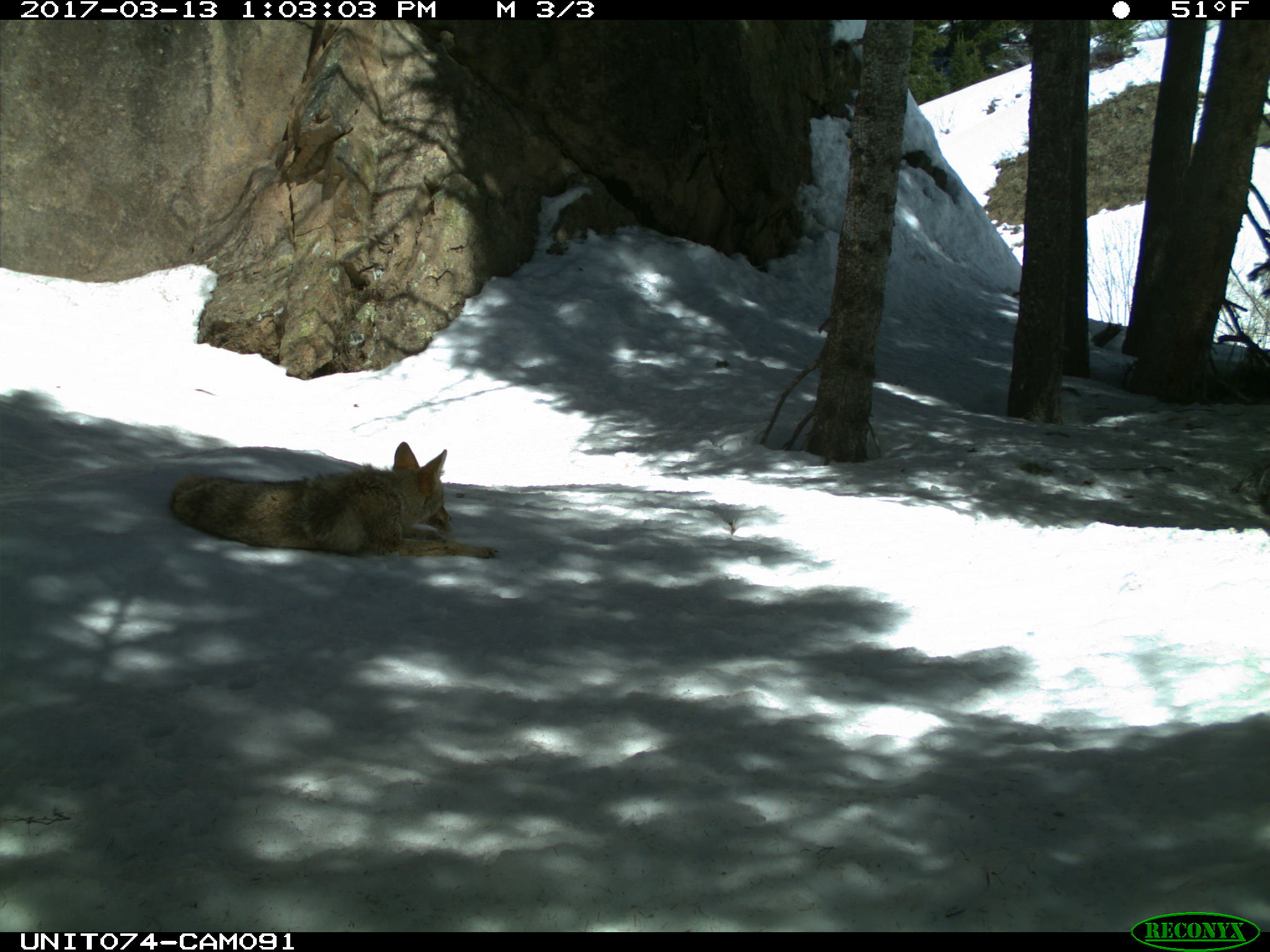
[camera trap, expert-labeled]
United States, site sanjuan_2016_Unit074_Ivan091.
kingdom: Animalia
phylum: Chordata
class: Mammalia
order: Carnivora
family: Canidae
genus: Canis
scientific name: Canis latrans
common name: coyote